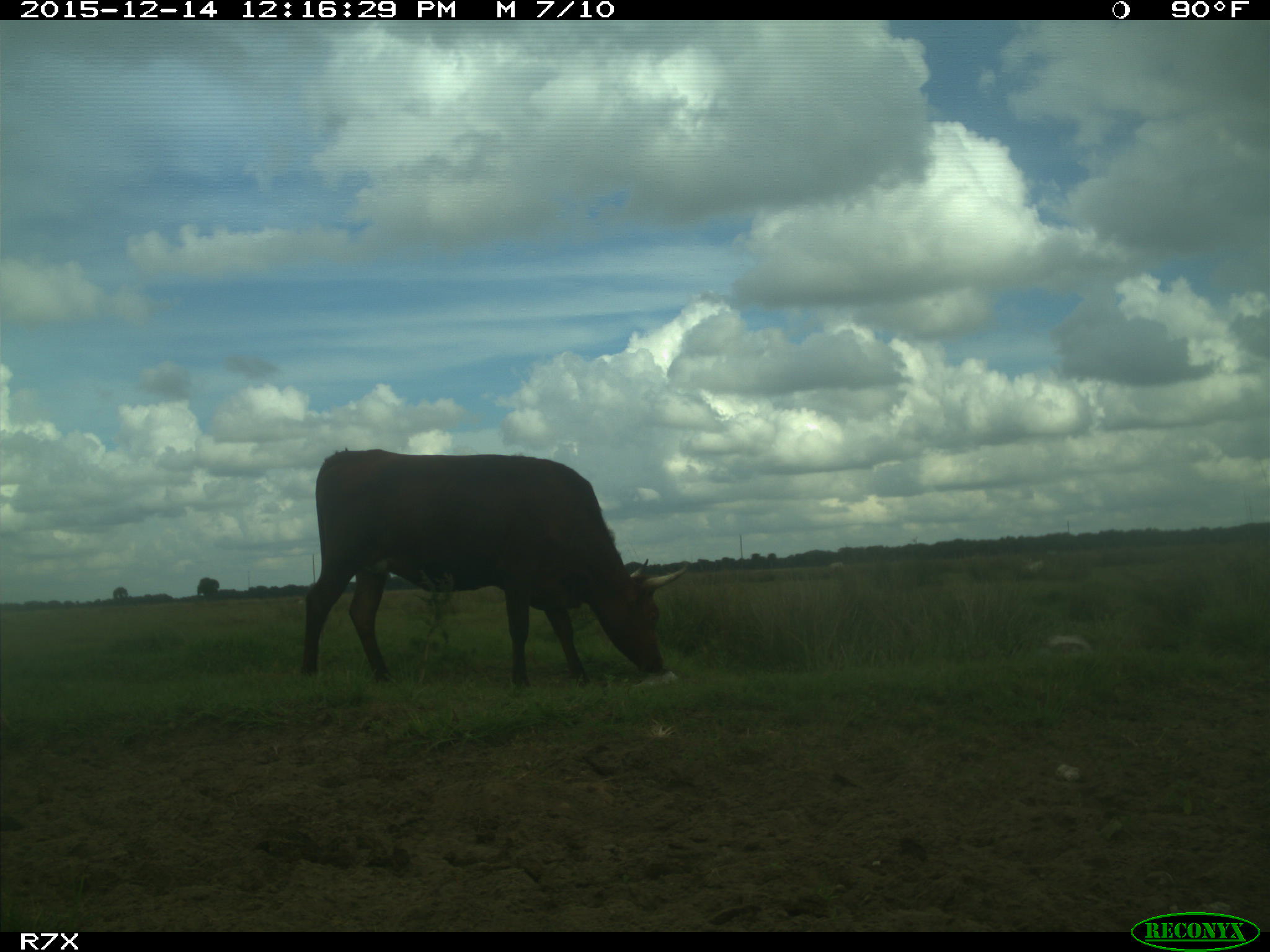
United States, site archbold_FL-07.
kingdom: Animalia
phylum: Chordata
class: Mammalia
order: Artiodactyla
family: Bovidae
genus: Bos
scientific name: Bos taurus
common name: domestic cow